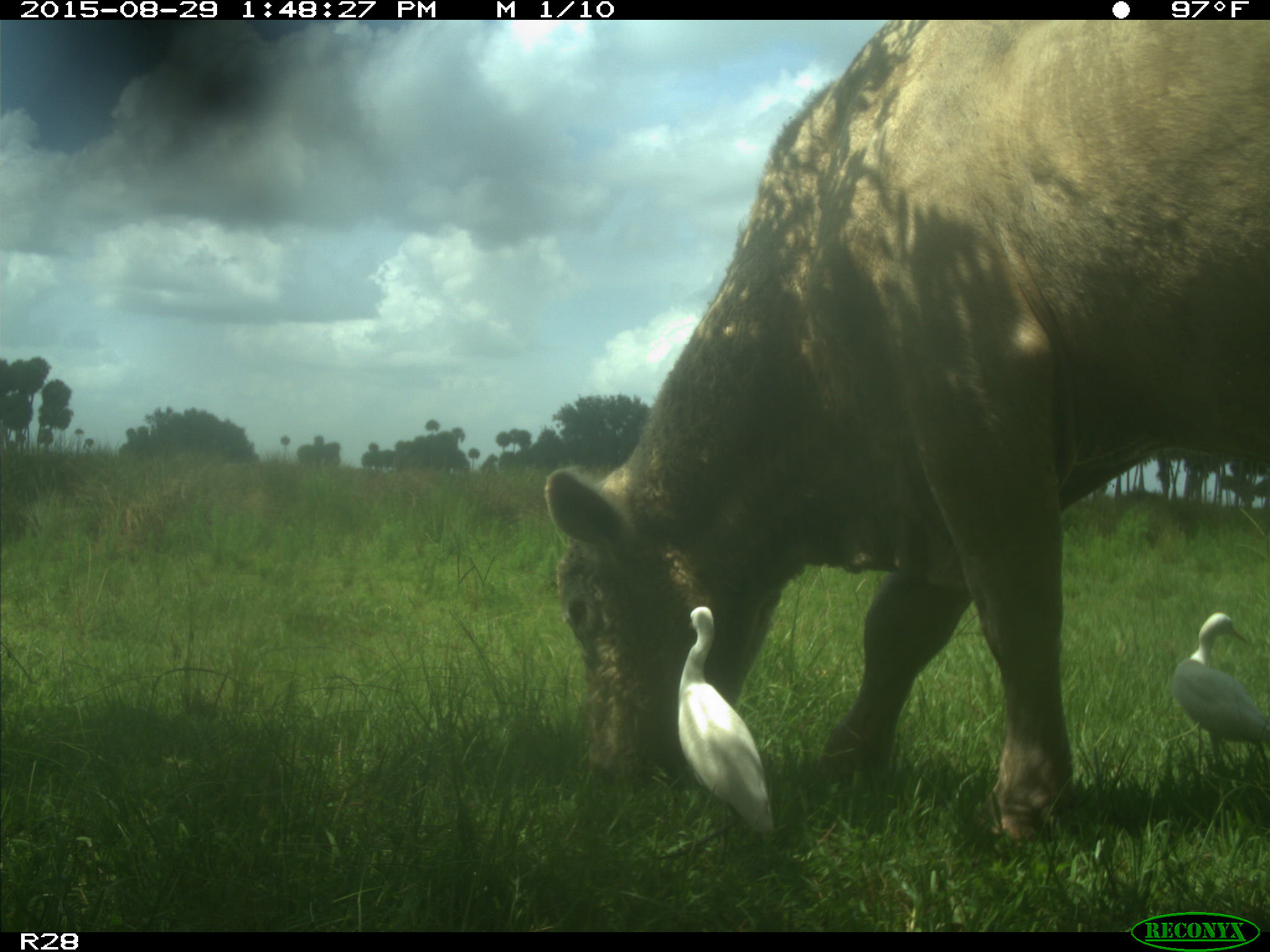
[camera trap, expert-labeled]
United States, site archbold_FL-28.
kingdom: Animalia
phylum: Chordata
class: Mammalia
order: Artiodactyla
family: Bovidae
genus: Bos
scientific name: Bos taurus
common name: domestic cow